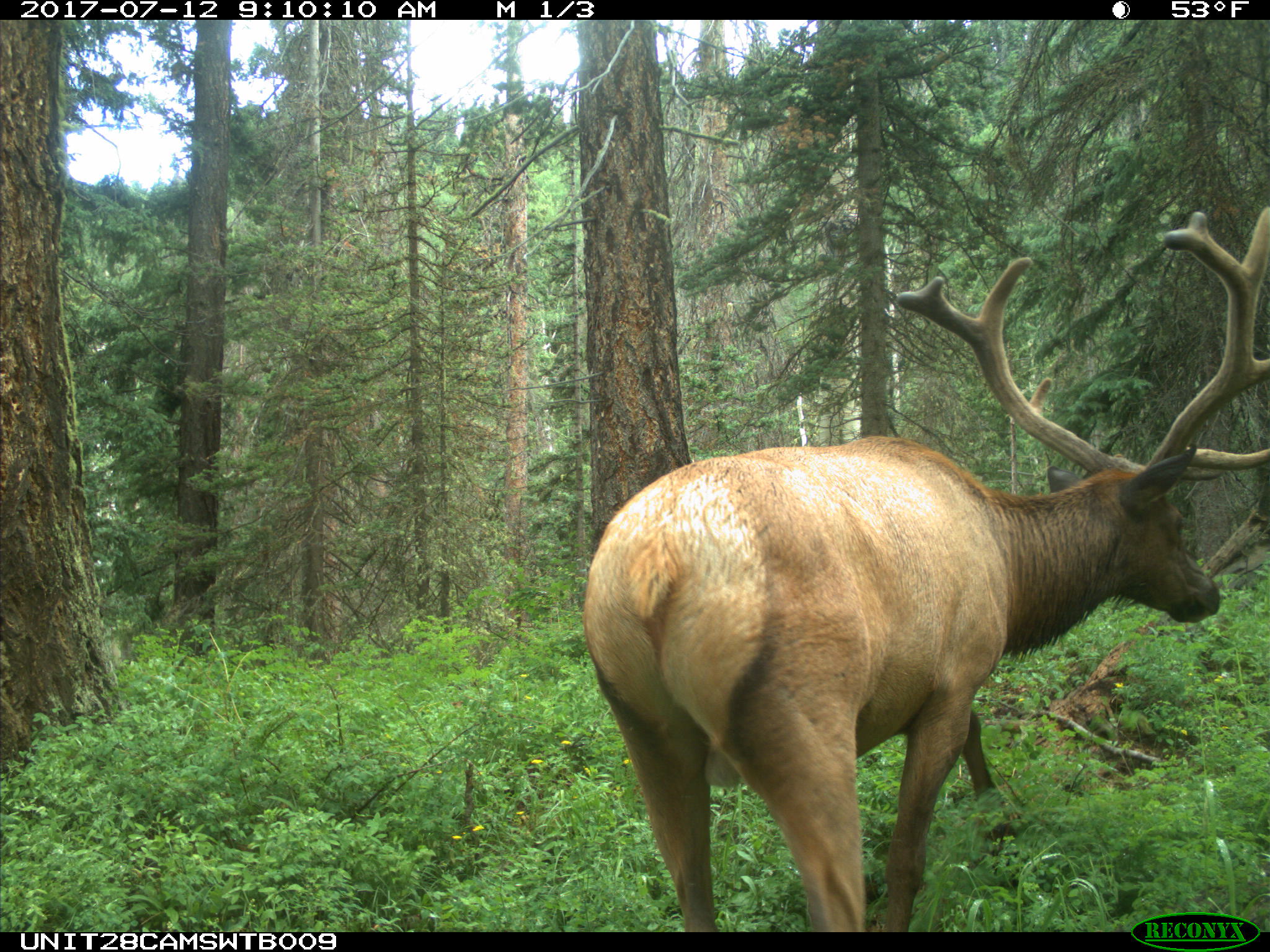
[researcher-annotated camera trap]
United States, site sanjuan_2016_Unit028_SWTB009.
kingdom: Animalia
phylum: Chordata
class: Mammalia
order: Artiodactyla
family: Cervidae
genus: Cervus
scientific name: Cervus elaphus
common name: red deer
Cervus elaphus (red deer).